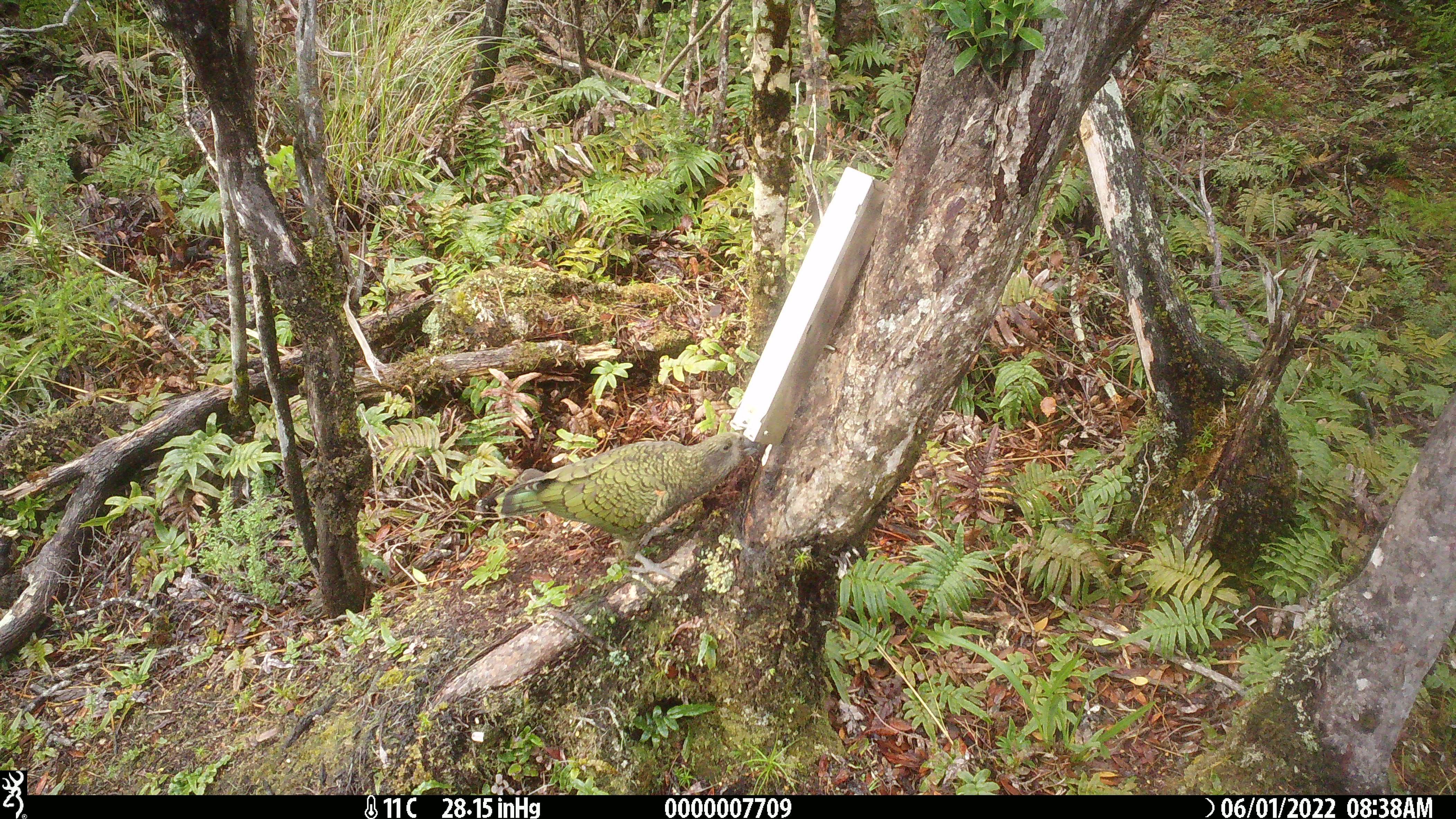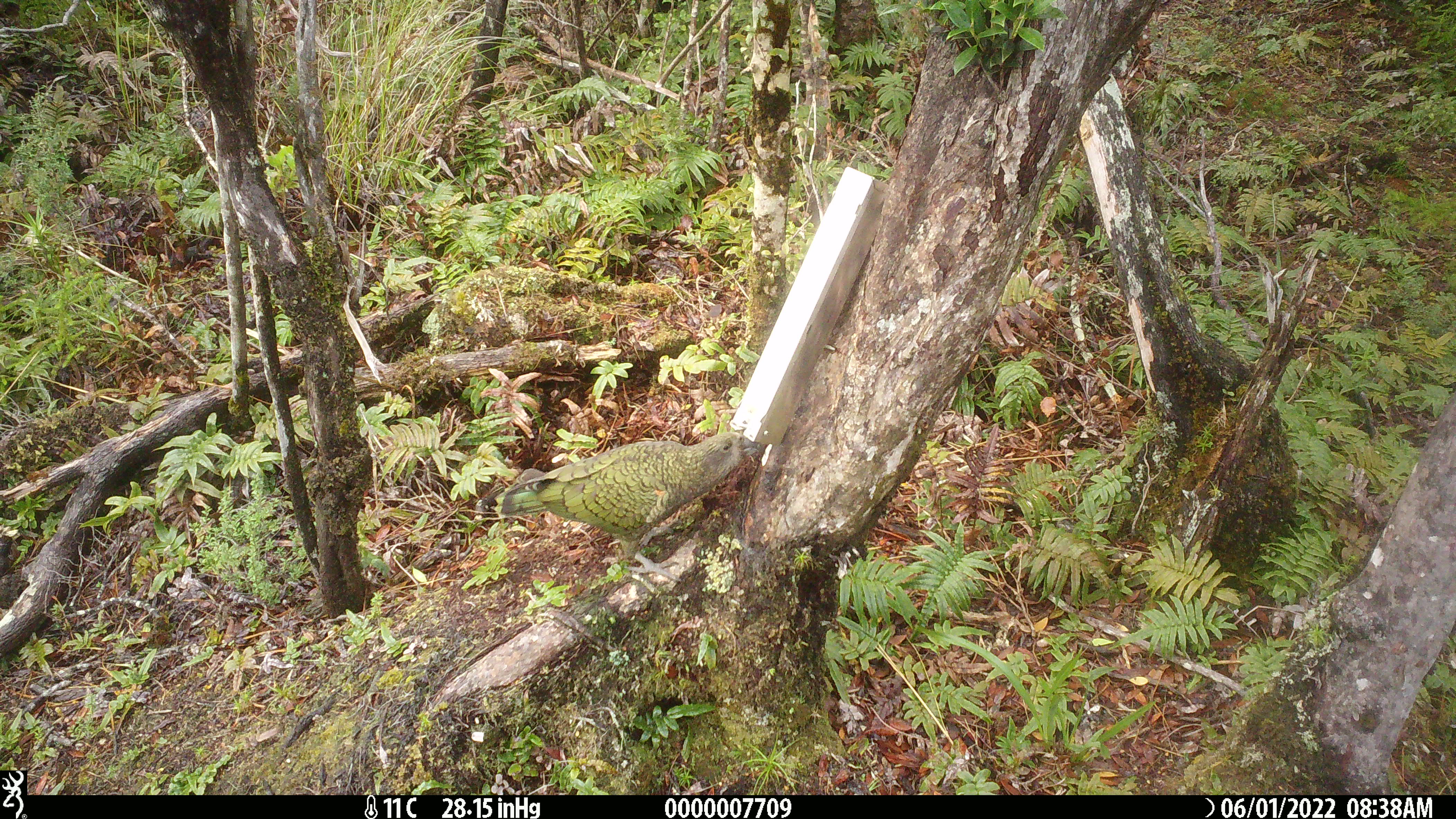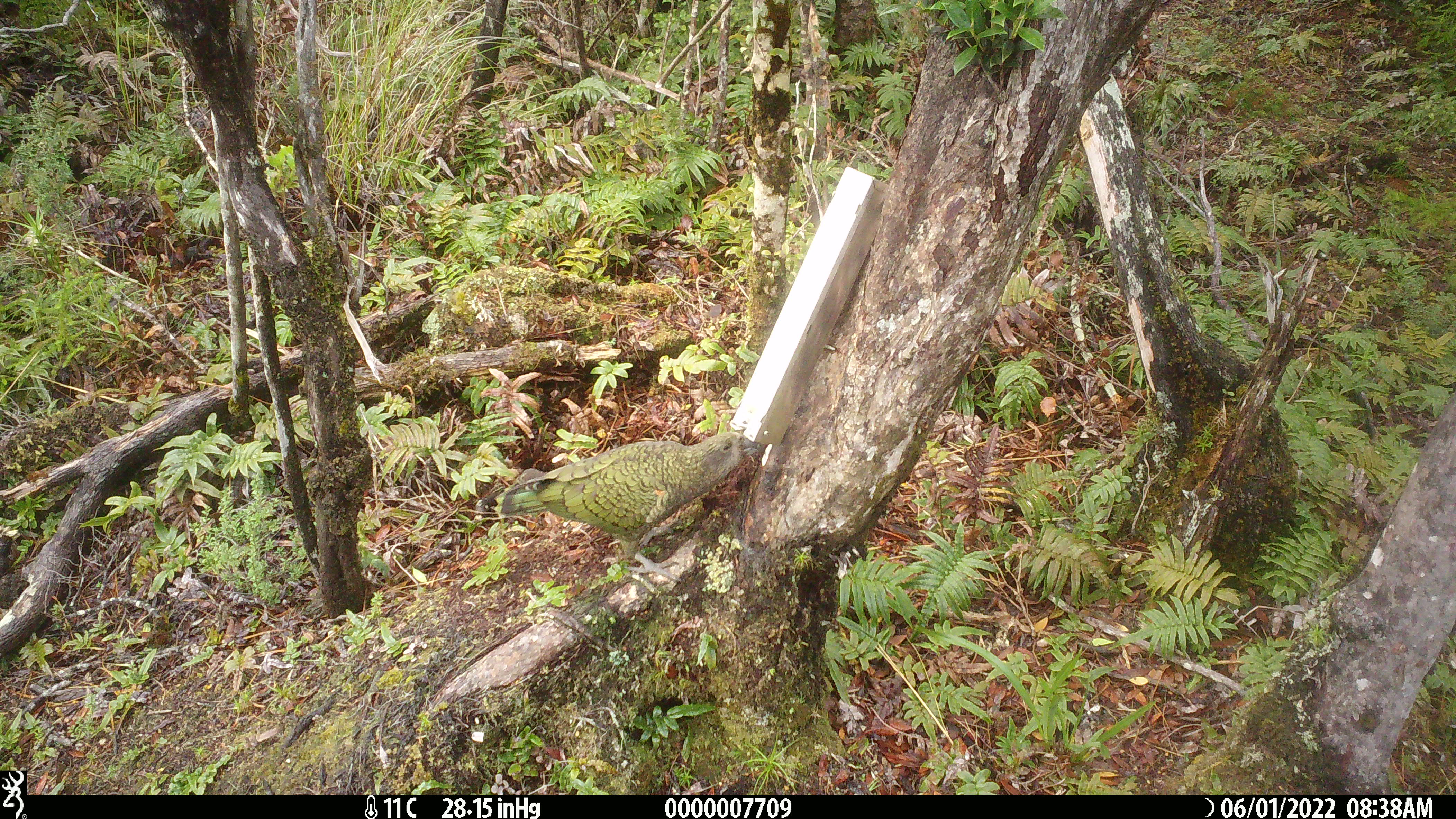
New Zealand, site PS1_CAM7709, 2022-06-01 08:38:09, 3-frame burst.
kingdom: Animalia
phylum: Chordata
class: Aves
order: Psittaciformes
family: Strigopidae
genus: Nestor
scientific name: Nestor notabilis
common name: kea